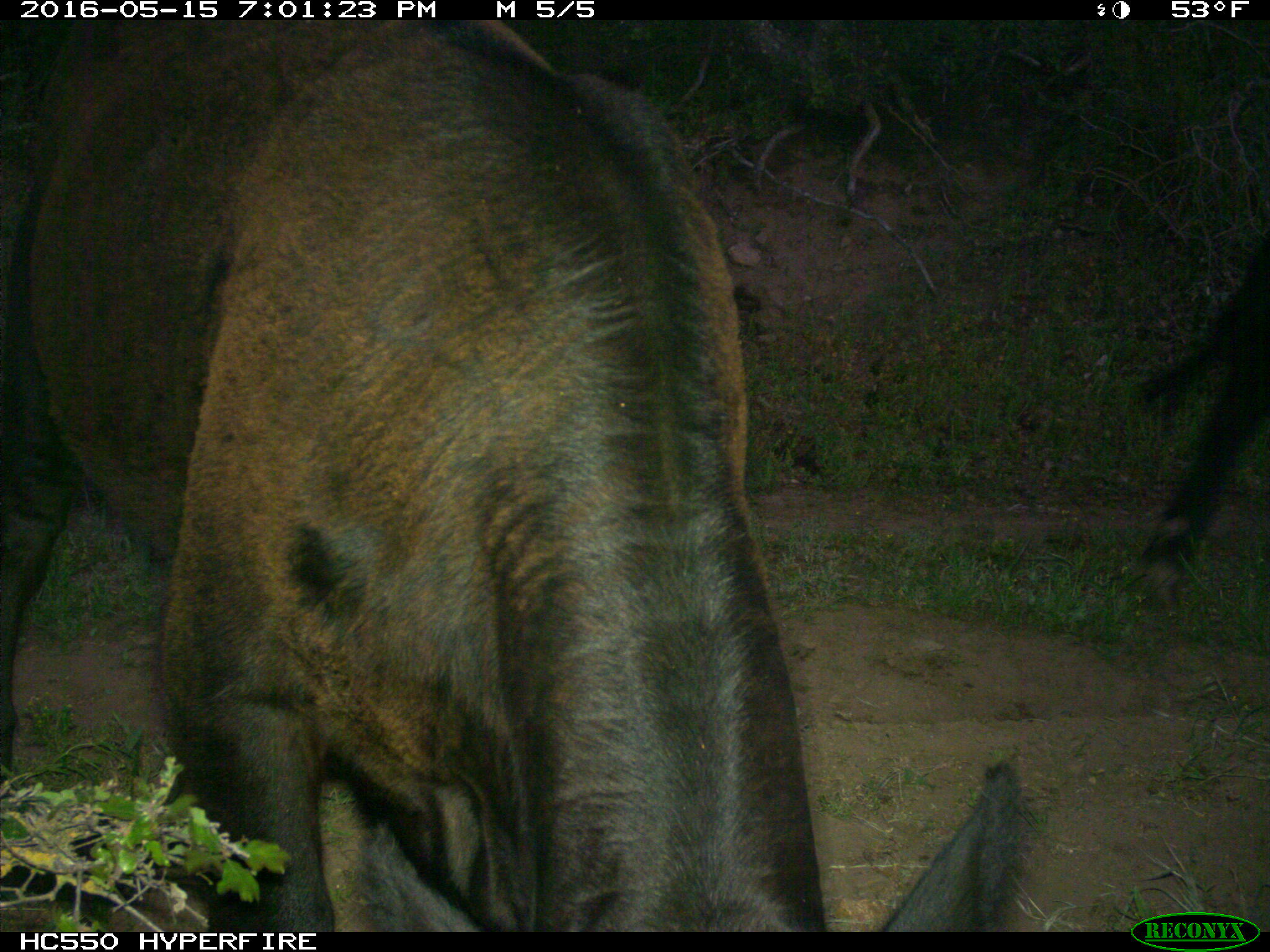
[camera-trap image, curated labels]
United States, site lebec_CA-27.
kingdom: Animalia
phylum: Chordata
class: Mammalia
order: Artiodactyla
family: Bovidae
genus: Bos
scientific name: Bos taurus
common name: domestic cow